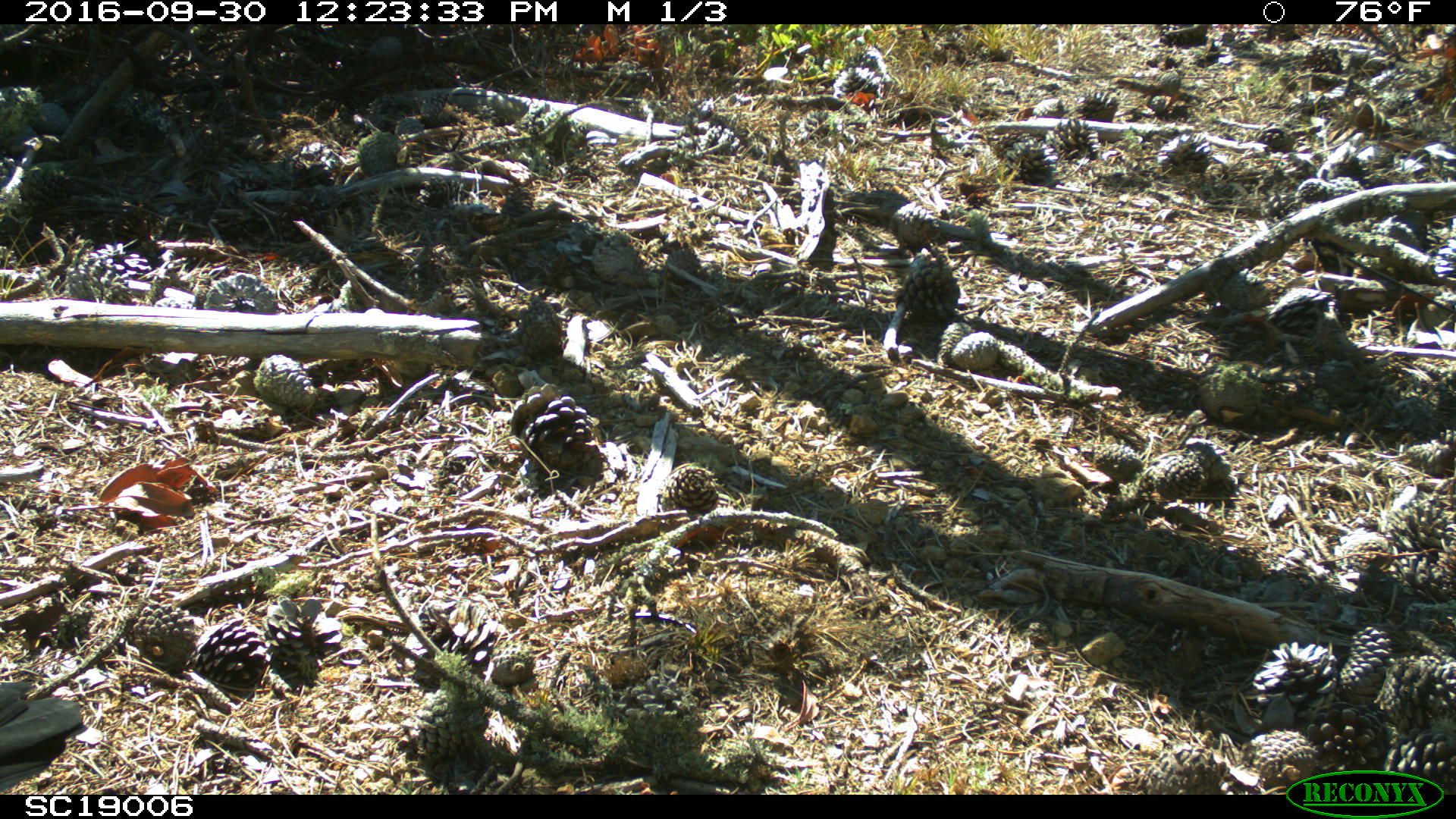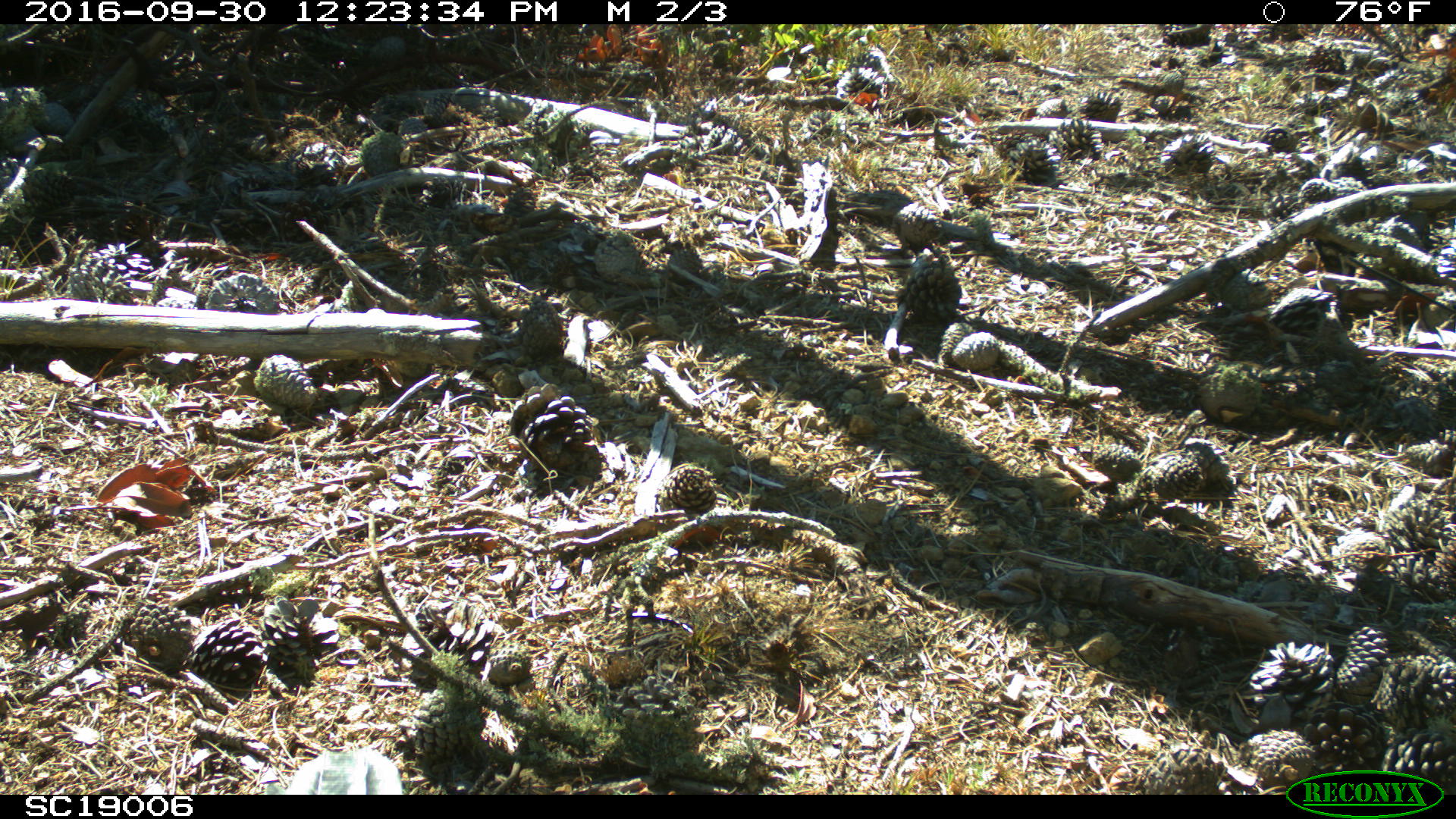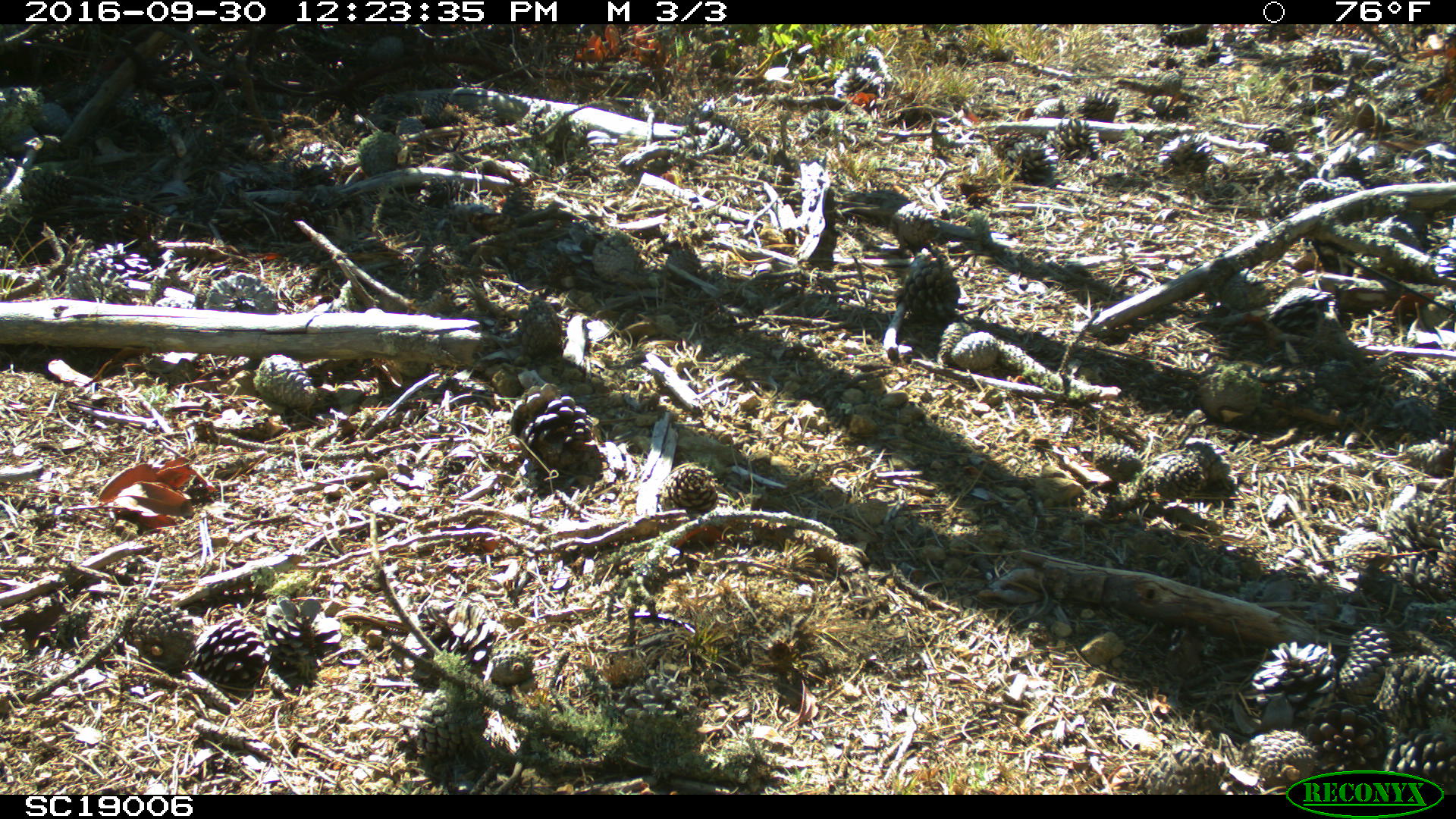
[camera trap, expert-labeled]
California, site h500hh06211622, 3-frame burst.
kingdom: Animalia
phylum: Chordata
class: Aves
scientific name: Aves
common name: bird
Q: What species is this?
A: Bird (Aves).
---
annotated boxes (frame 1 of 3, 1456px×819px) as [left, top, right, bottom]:
bird: [0, 678, 80, 795]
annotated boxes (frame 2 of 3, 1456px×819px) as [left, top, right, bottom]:
bird: [275, 745, 403, 794]